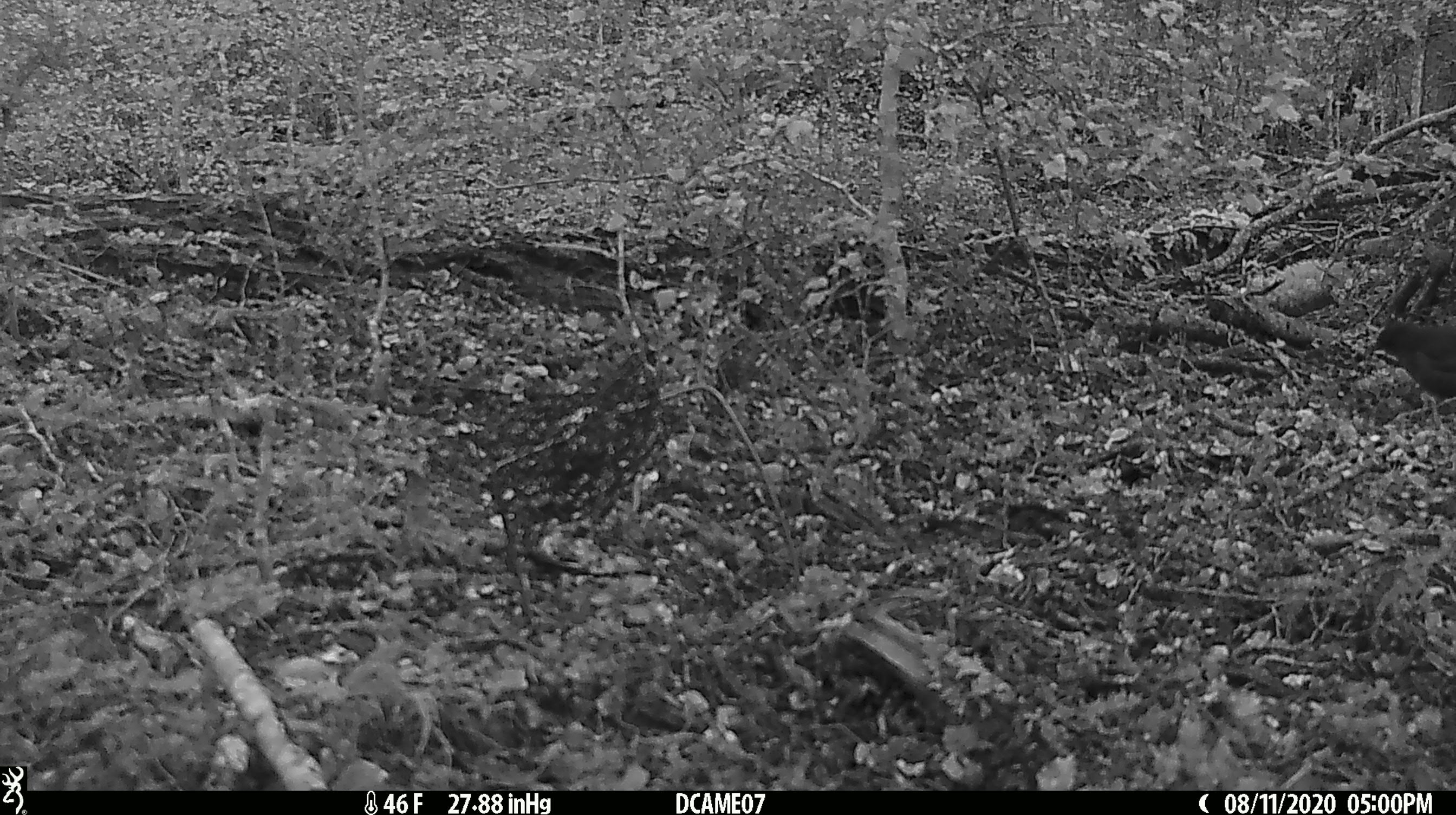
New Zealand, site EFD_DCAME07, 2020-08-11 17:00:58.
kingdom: Animalia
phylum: Chordata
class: Aves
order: Passeriformes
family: Turdidae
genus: Turdus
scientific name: Turdus merula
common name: eurasian blackbird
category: blackbird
Blackbird (eurasian blackbird) (Turdus merula).